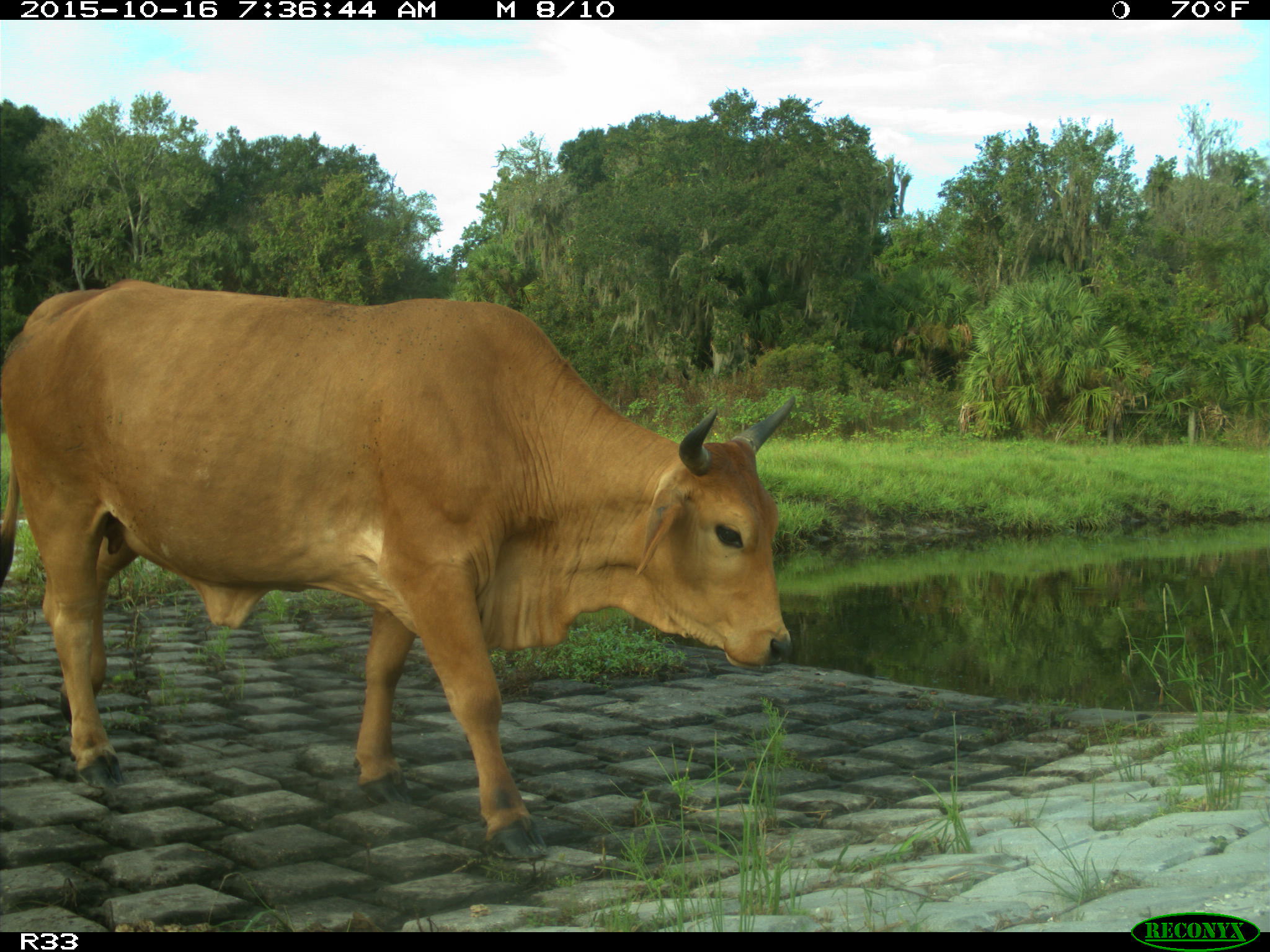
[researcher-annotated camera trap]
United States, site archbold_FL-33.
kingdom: Animalia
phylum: Chordata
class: Mammalia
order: Artiodactyla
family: Bovidae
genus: Bos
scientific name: Bos taurus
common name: domestic cow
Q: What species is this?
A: Bos taurus (domestic cow).